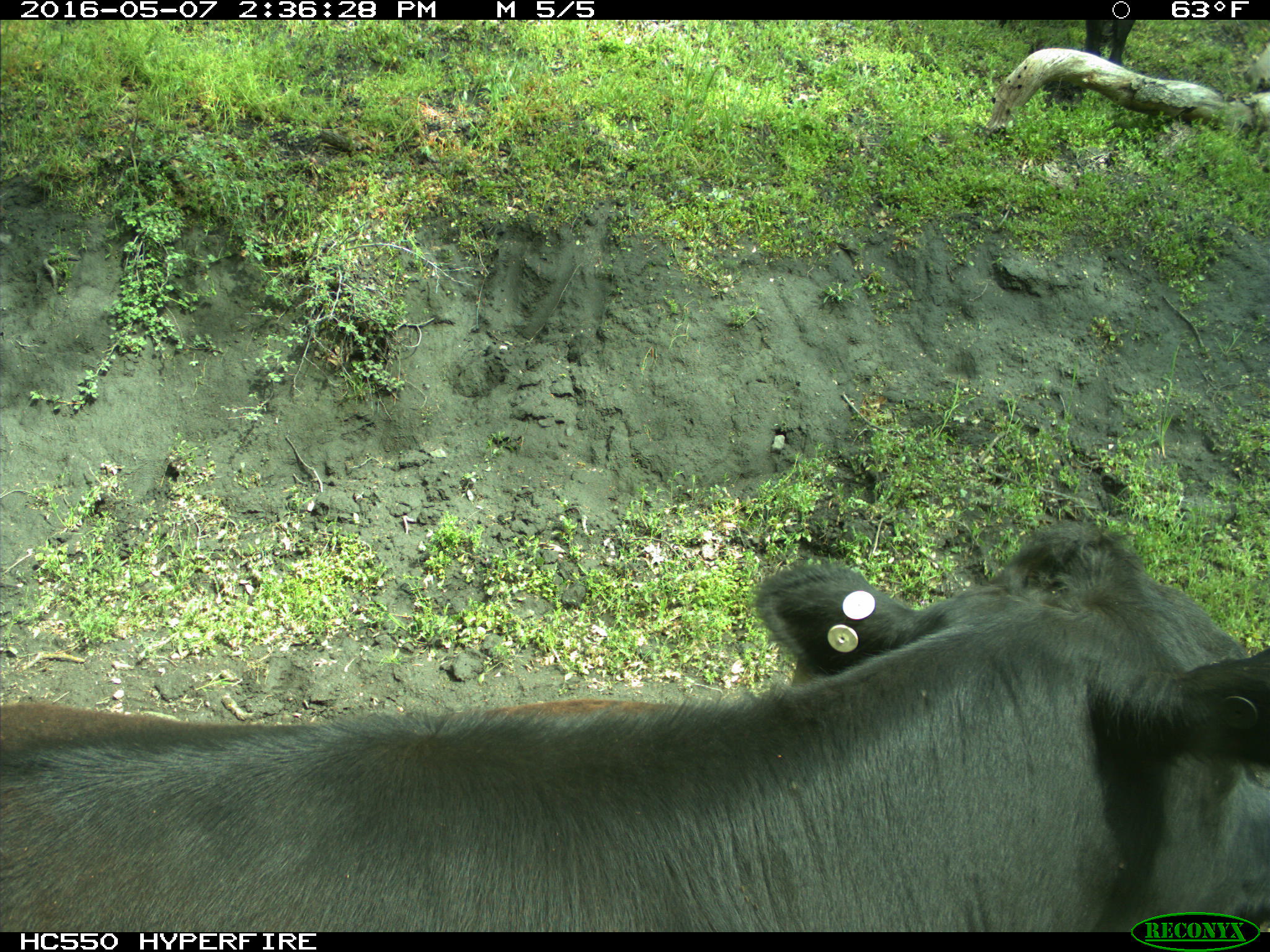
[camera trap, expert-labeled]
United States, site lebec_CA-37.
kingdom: Animalia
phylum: Chordata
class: Mammalia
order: Artiodactyla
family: Bovidae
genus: Bos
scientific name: Bos taurus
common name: domestic cow